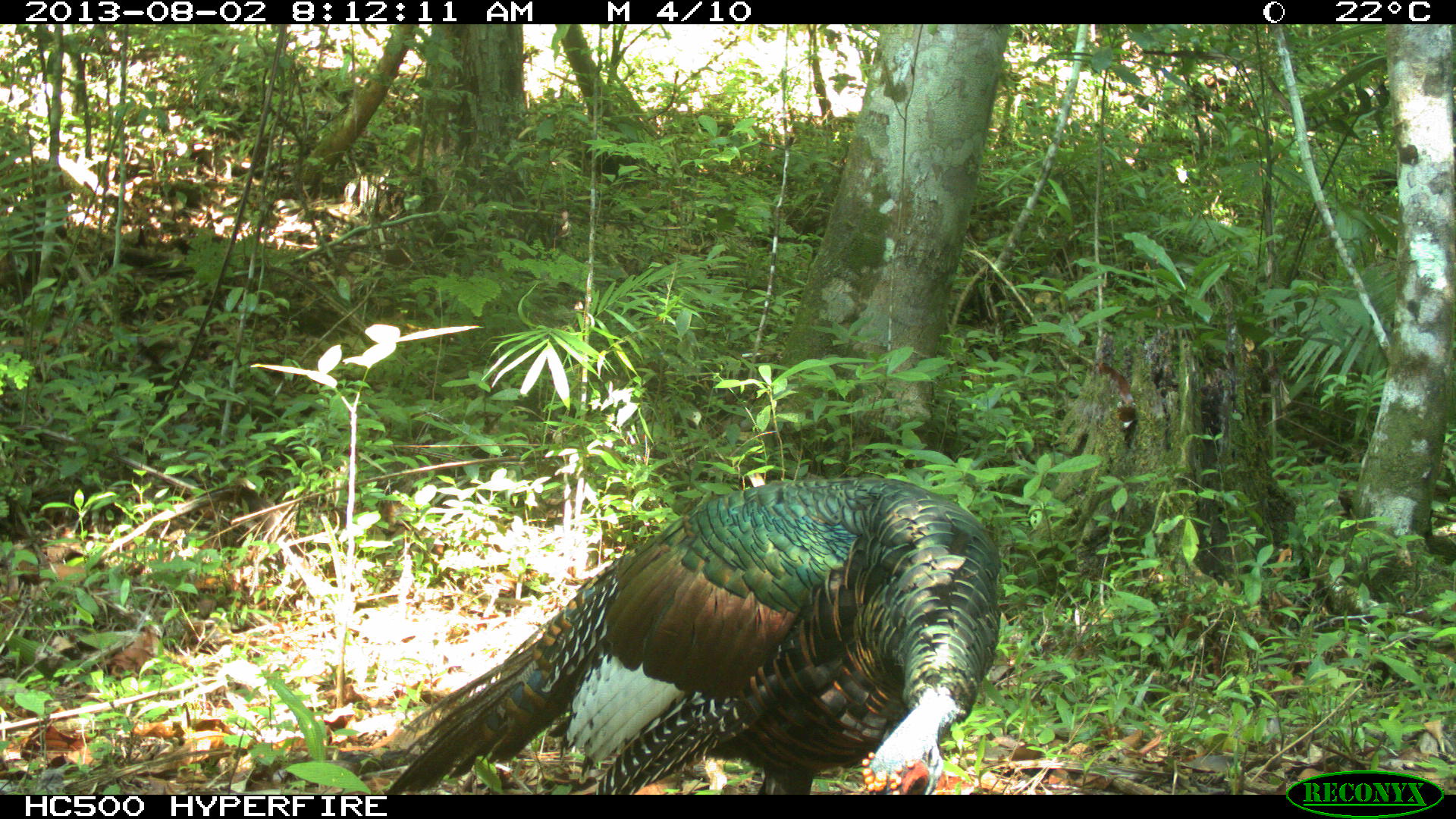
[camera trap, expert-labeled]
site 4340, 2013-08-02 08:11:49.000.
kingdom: Animalia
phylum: Chordata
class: Aves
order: Galliformes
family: Phasianidae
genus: Meleagris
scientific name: Meleagris ocellata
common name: ocellated turkey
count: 1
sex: male